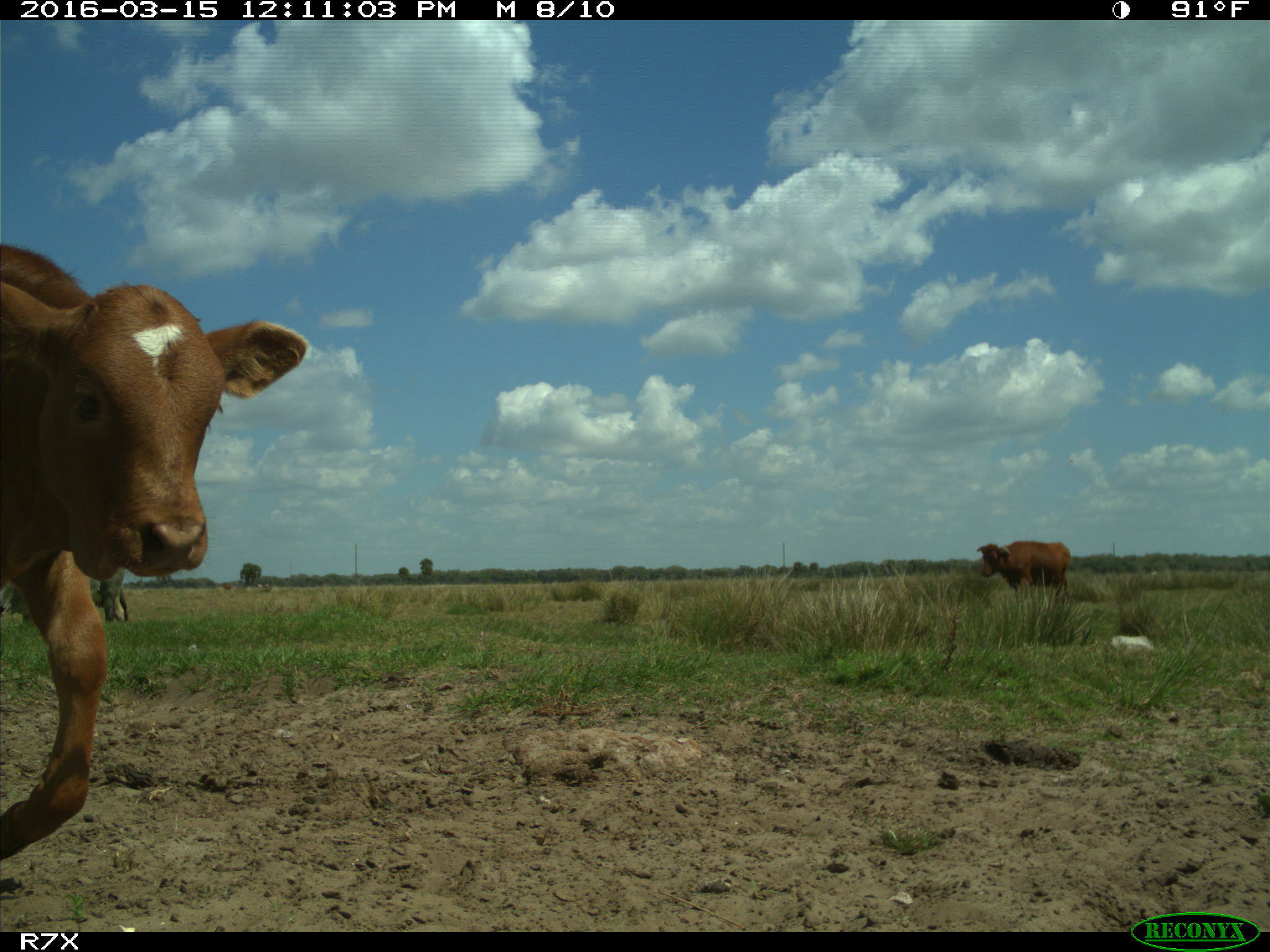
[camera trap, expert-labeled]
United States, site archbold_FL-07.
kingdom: Animalia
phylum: Chordata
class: Mammalia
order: Artiodactyla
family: Bovidae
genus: Bos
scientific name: Bos taurus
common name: domestic cow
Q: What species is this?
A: Bos taurus (domestic cow).